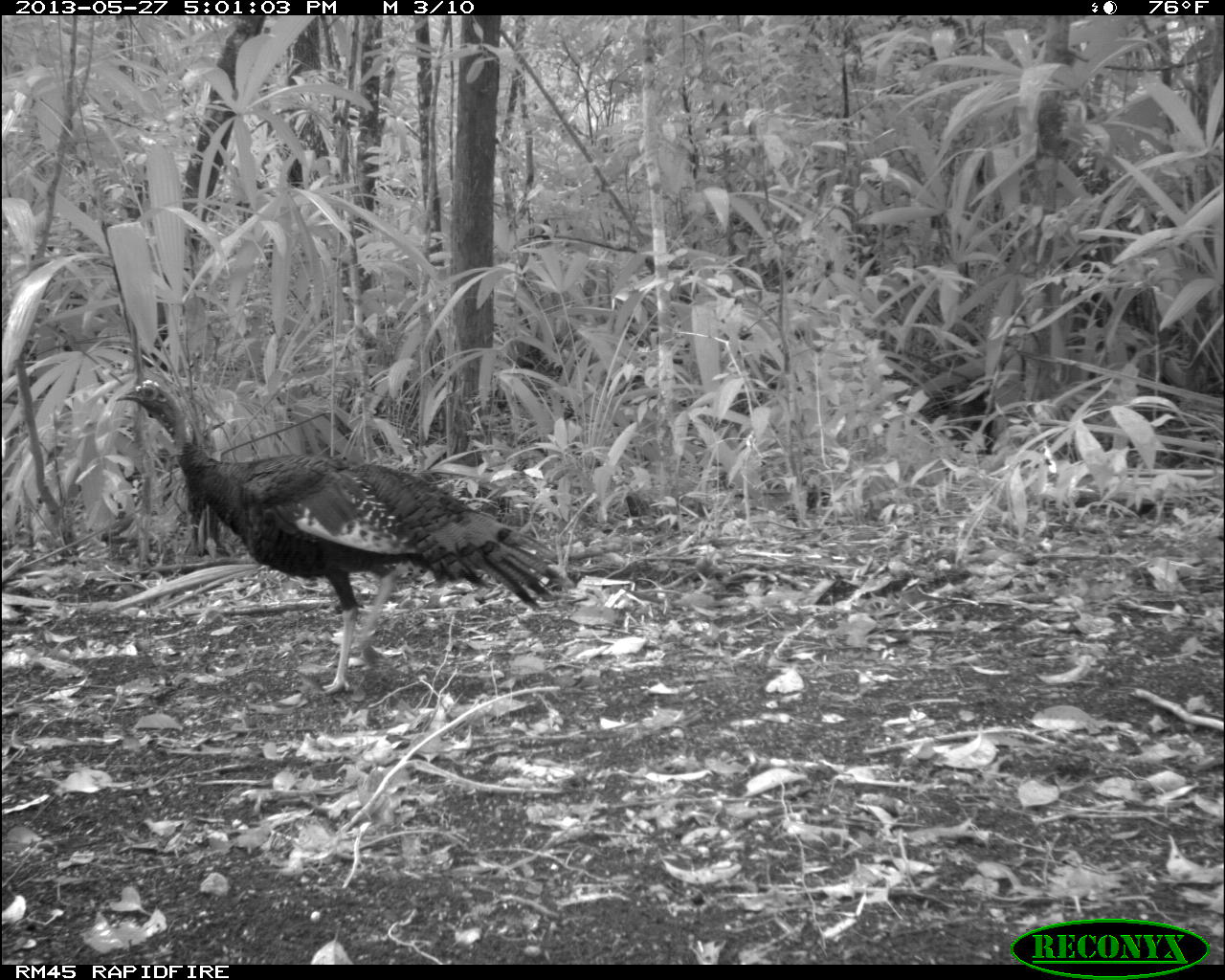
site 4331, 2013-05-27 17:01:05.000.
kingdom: Animalia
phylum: Chordata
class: Aves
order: Galliformes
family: Phasianidae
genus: Meleagris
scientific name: Meleagris ocellata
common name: ocellated turkey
Meleagris ocellata (ocellated turkey), count 1, sex female.